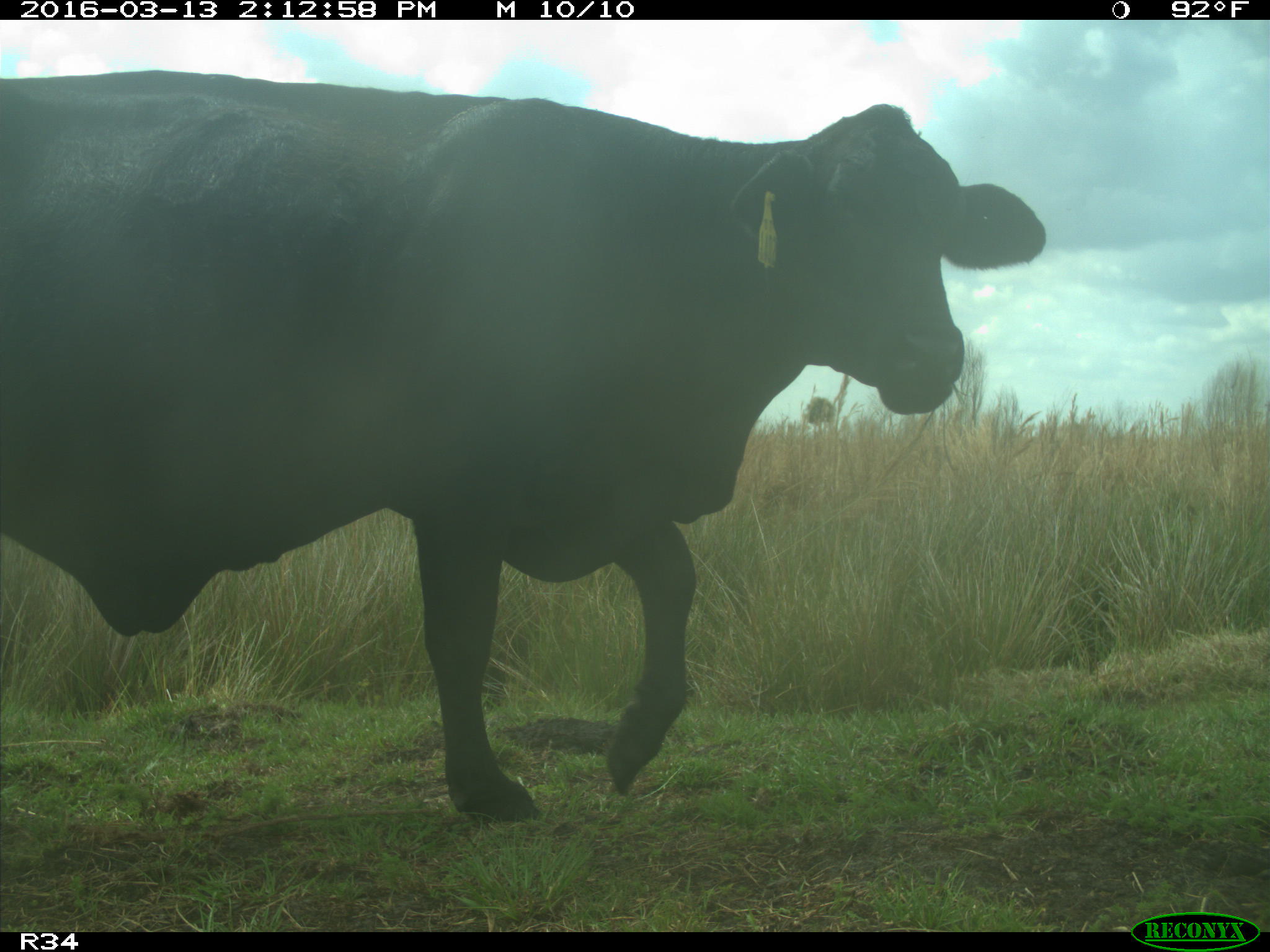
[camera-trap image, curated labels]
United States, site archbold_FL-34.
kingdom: Animalia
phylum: Chordata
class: Mammalia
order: Artiodactyla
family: Bovidae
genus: Bos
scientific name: Bos taurus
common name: domestic cow